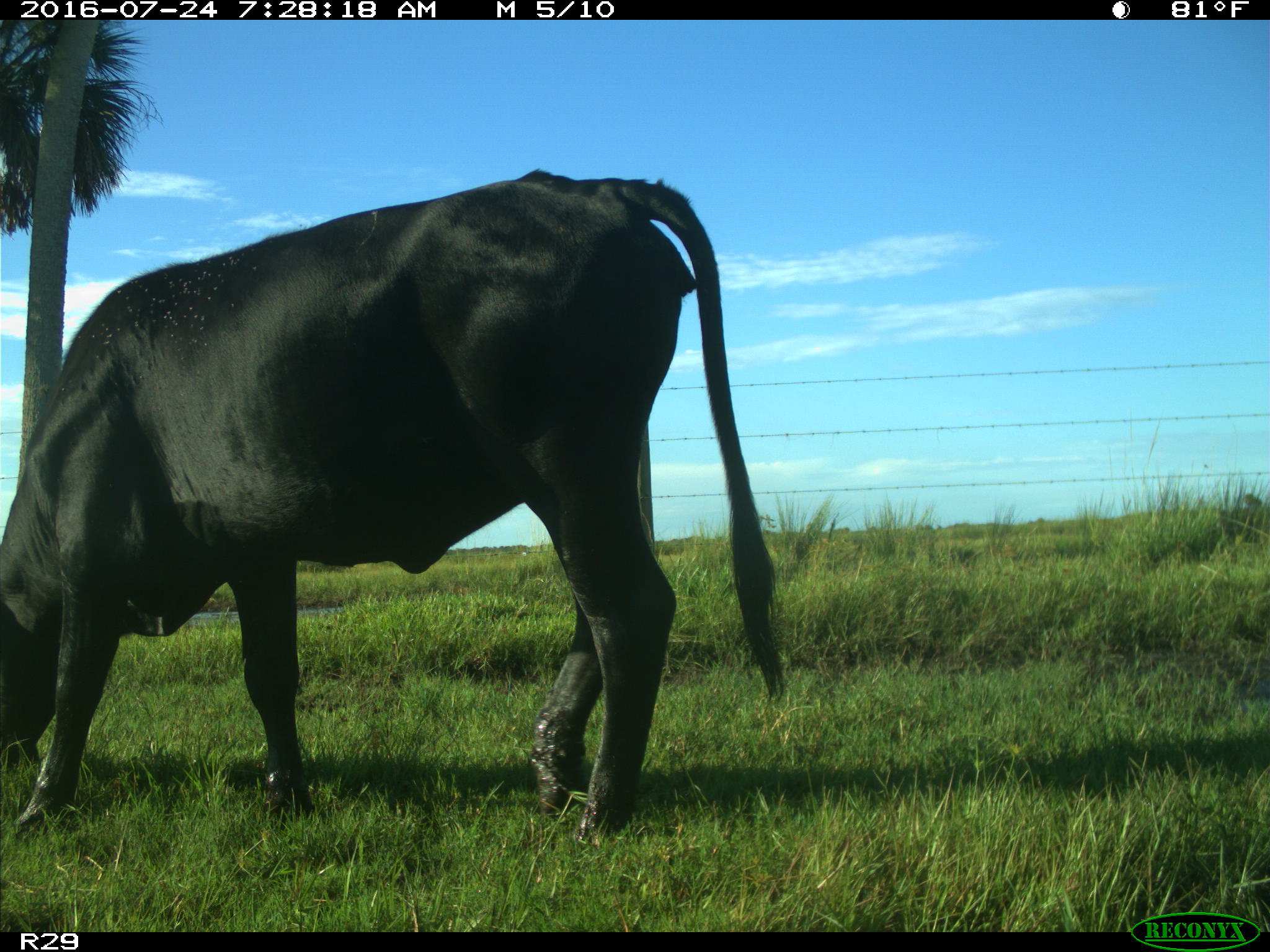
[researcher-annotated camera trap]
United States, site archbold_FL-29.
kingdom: Animalia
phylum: Chordata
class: Mammalia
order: Artiodactyla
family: Bovidae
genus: Bos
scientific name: Bos taurus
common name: domestic cow